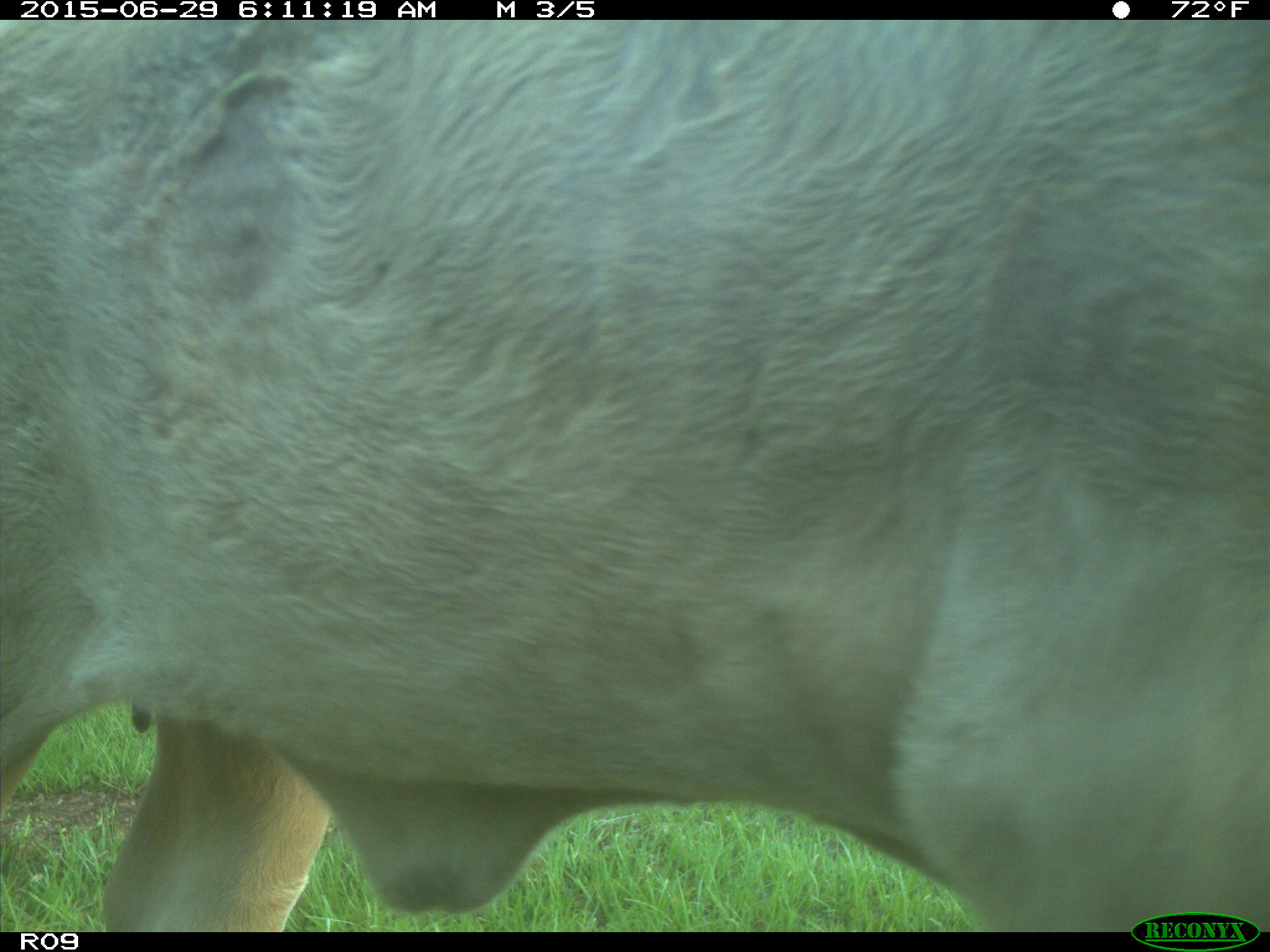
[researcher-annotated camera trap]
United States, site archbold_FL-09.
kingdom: Animalia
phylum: Chordata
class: Mammalia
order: Artiodactyla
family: Bovidae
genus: Bos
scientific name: Bos taurus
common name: domestic cow